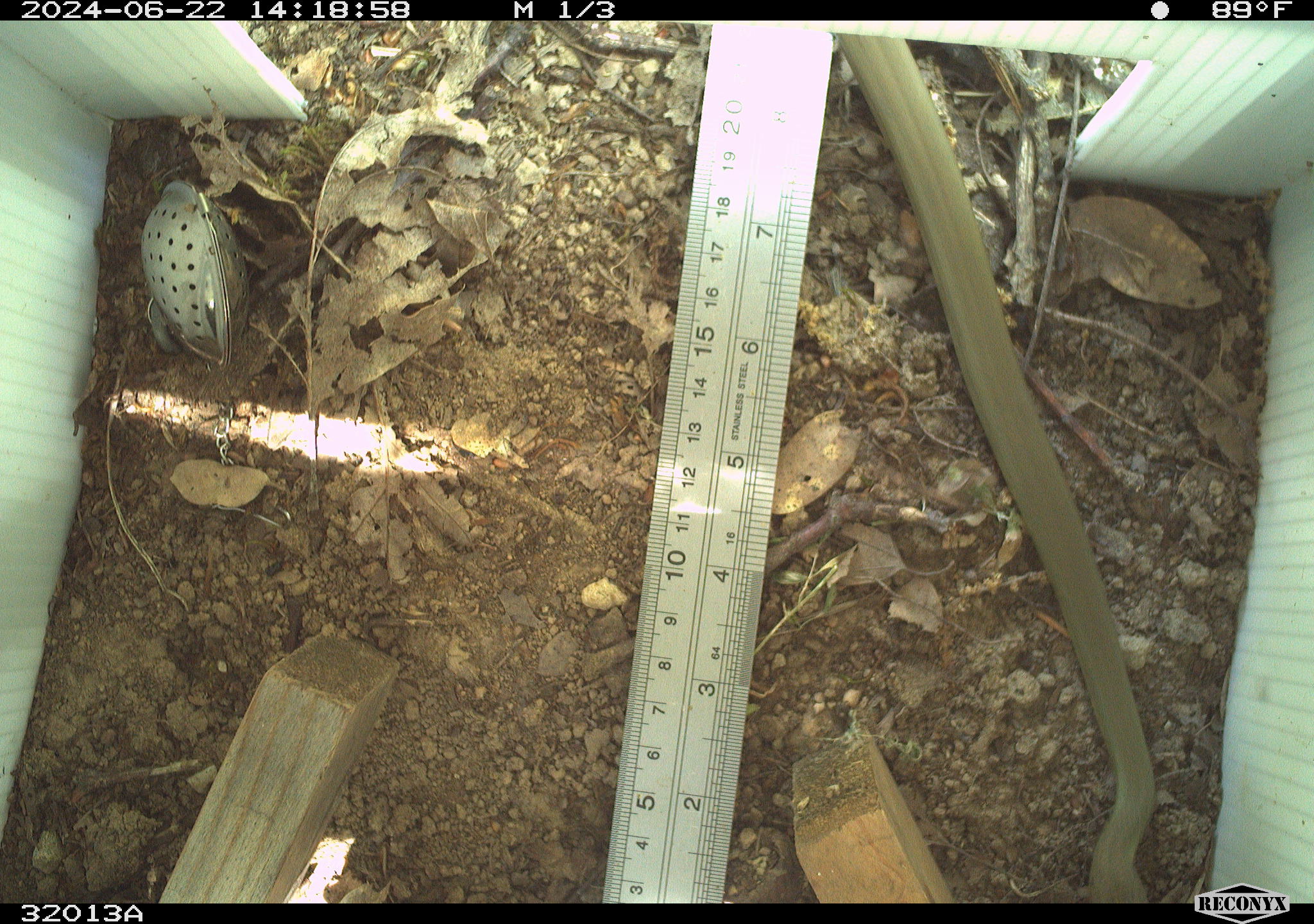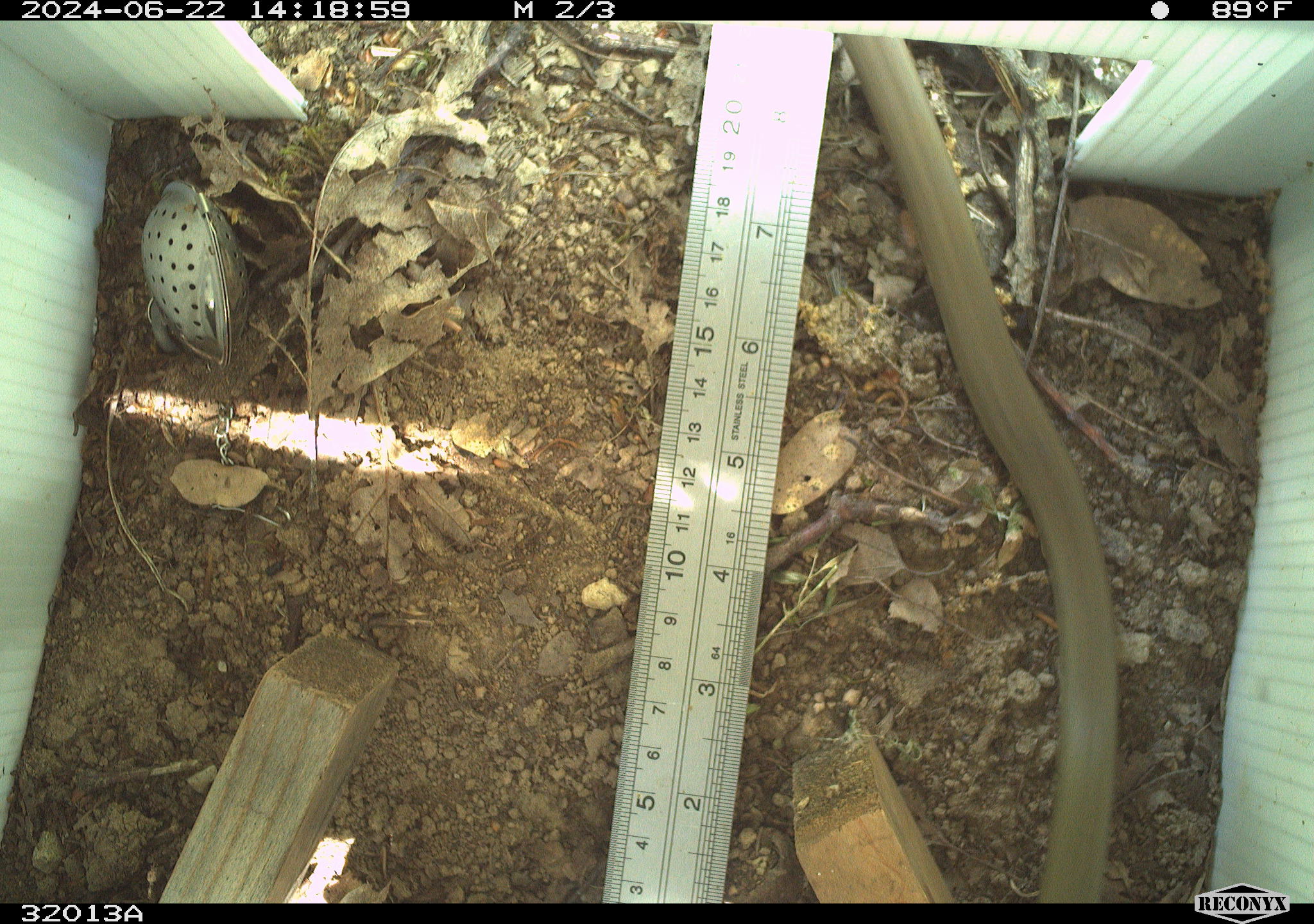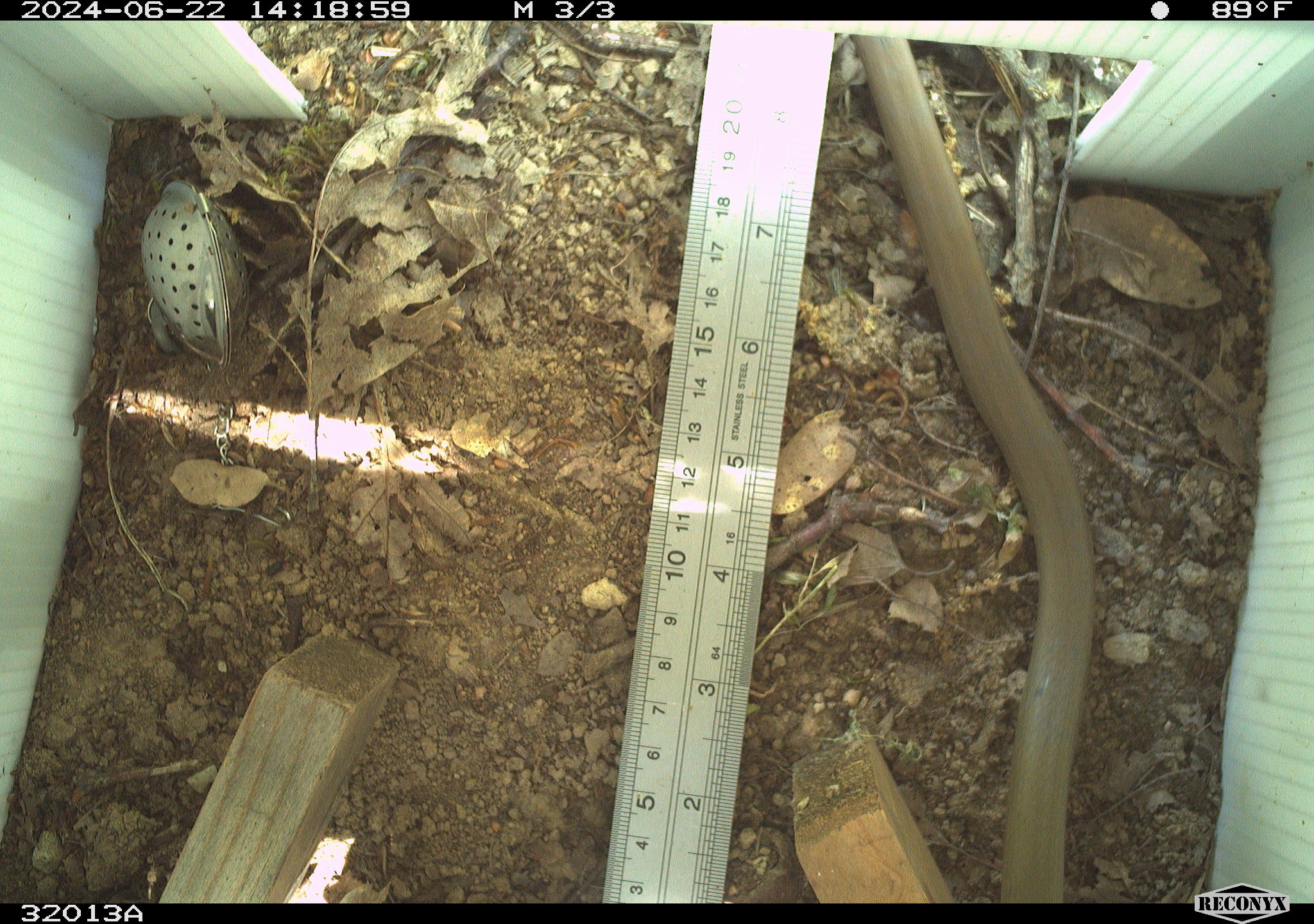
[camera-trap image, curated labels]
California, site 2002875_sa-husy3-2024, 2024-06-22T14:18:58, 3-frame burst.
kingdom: Animalia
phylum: Chordata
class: Reptilia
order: Squamata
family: Colubridae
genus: Coluber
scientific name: Coluber constrictor mormon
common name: western yellow-bellied racer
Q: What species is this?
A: Western yellow-bellied racer (Coluber constrictor mormon).